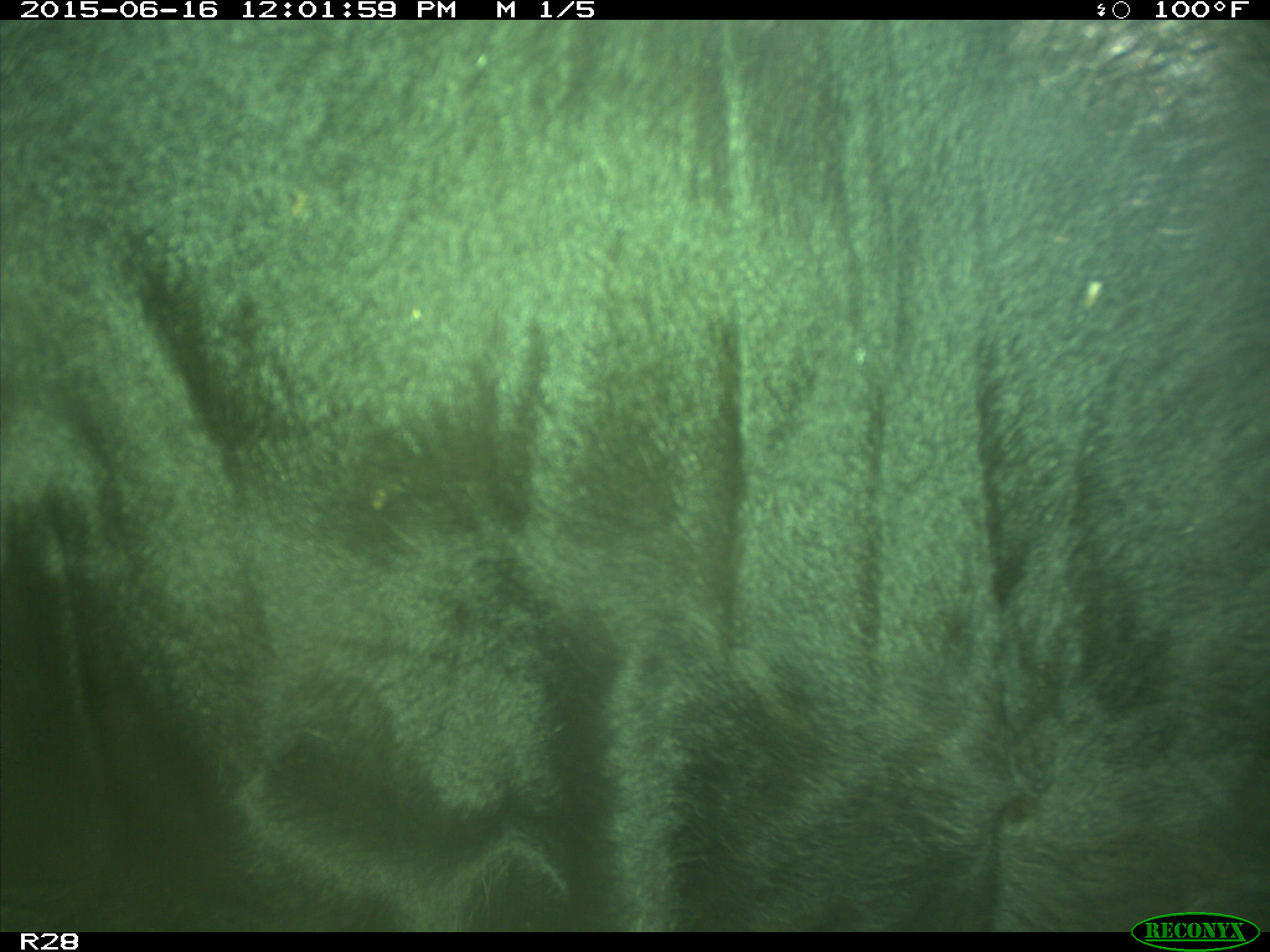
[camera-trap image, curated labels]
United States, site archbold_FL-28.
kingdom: Animalia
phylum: Chordata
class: Mammalia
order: Artiodactyla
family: Bovidae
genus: Bos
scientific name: Bos taurus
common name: domestic cow